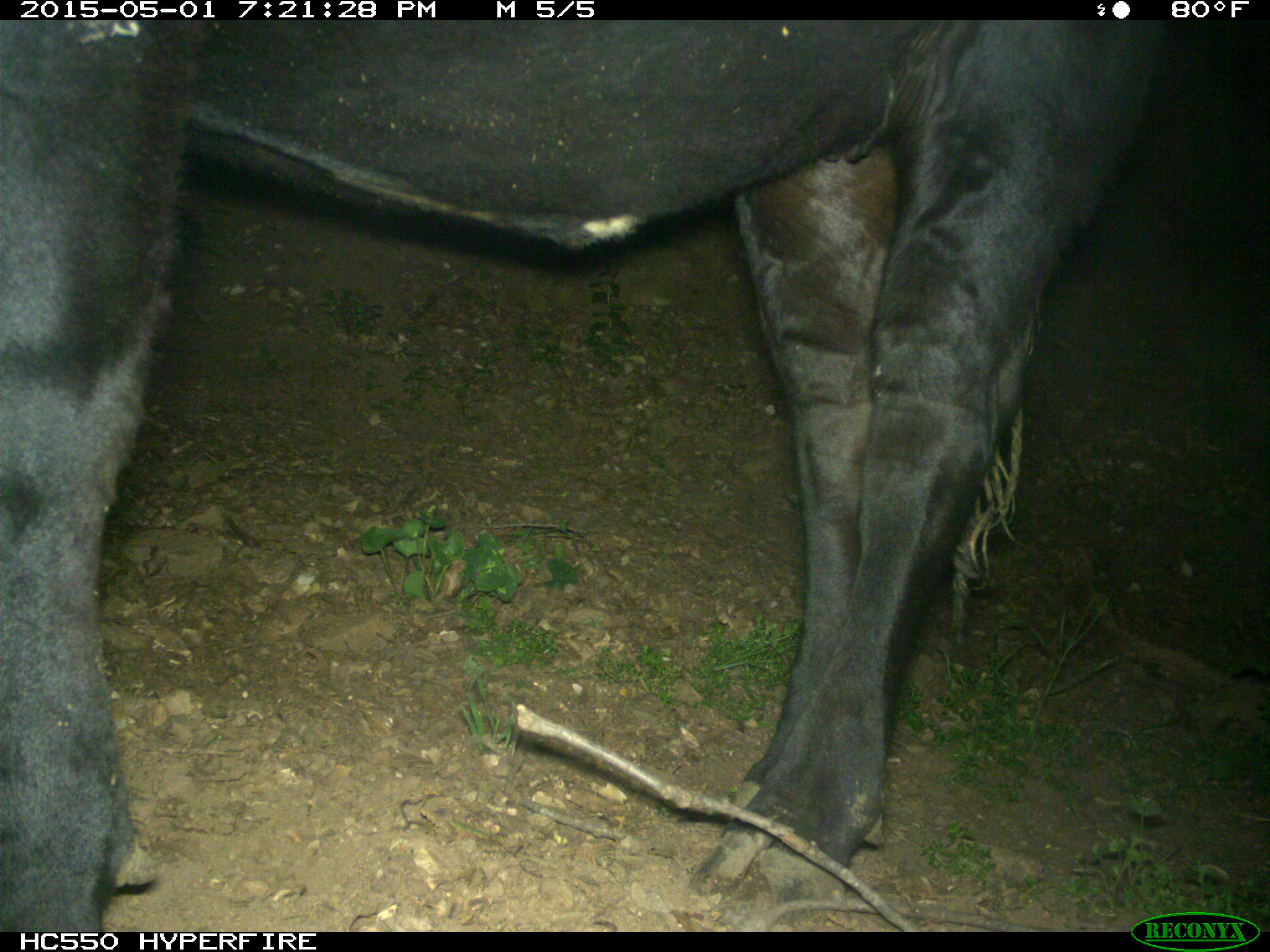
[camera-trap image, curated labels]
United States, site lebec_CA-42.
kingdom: Animalia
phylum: Chordata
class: Mammalia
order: Artiodactyla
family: Bovidae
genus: Bos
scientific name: Bos taurus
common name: domestic cow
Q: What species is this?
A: Bos taurus (domestic cow).